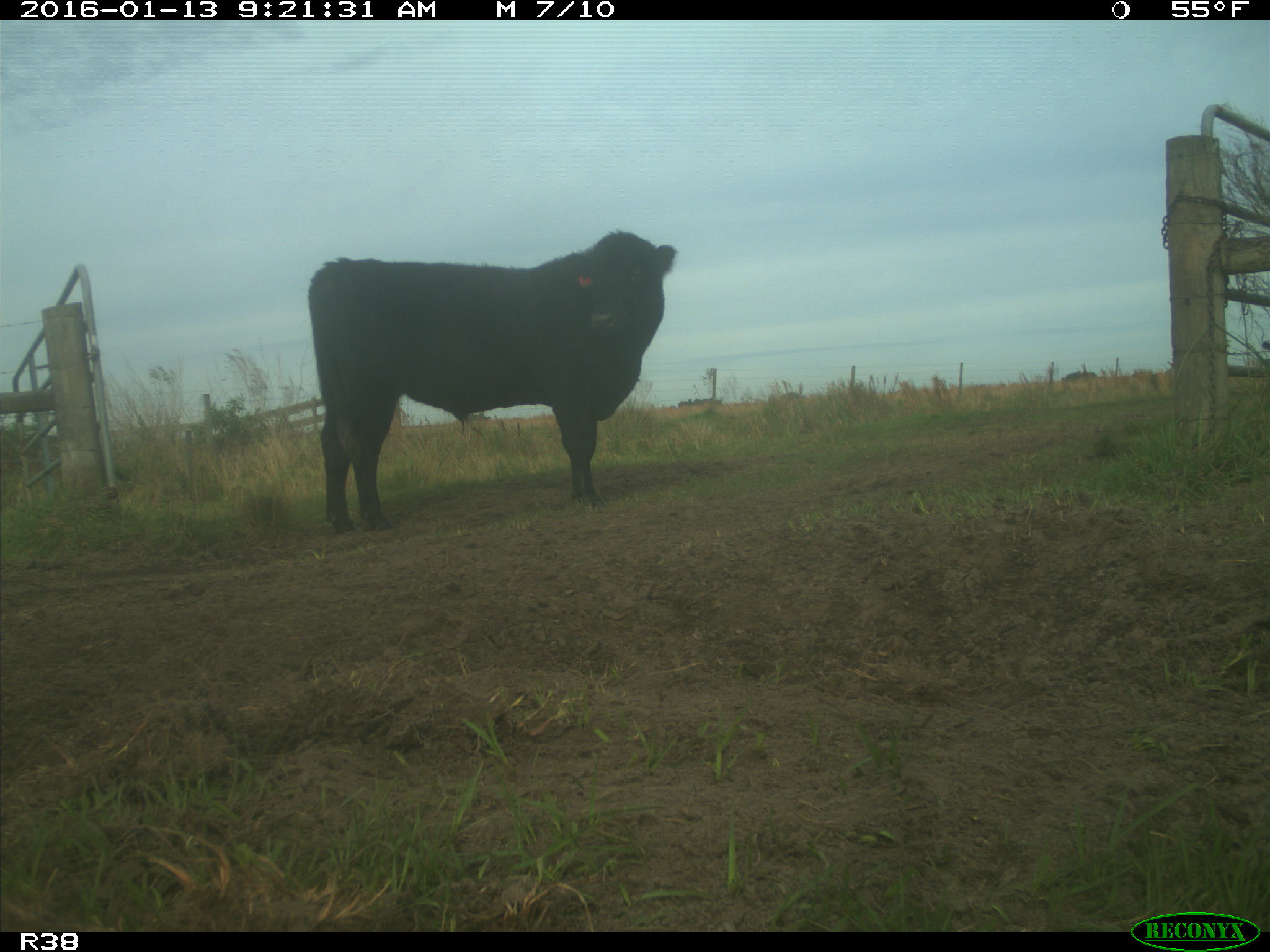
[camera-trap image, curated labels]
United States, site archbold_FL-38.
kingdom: Animalia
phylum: Chordata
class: Mammalia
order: Artiodactyla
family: Bovidae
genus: Bos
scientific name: Bos taurus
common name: domestic cow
Bos taurus (domestic cow).